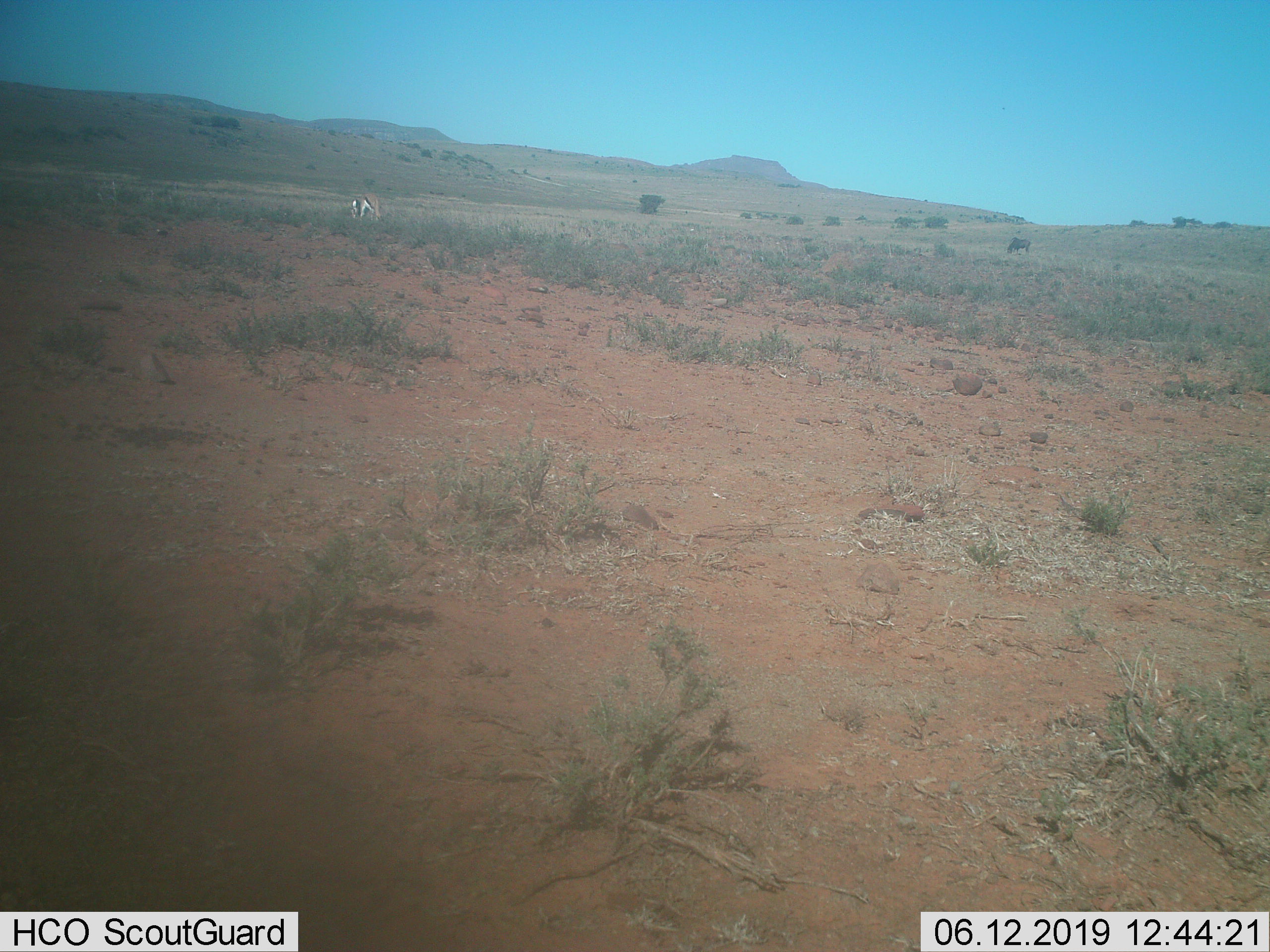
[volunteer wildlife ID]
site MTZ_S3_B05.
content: unidentified animal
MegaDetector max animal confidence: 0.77